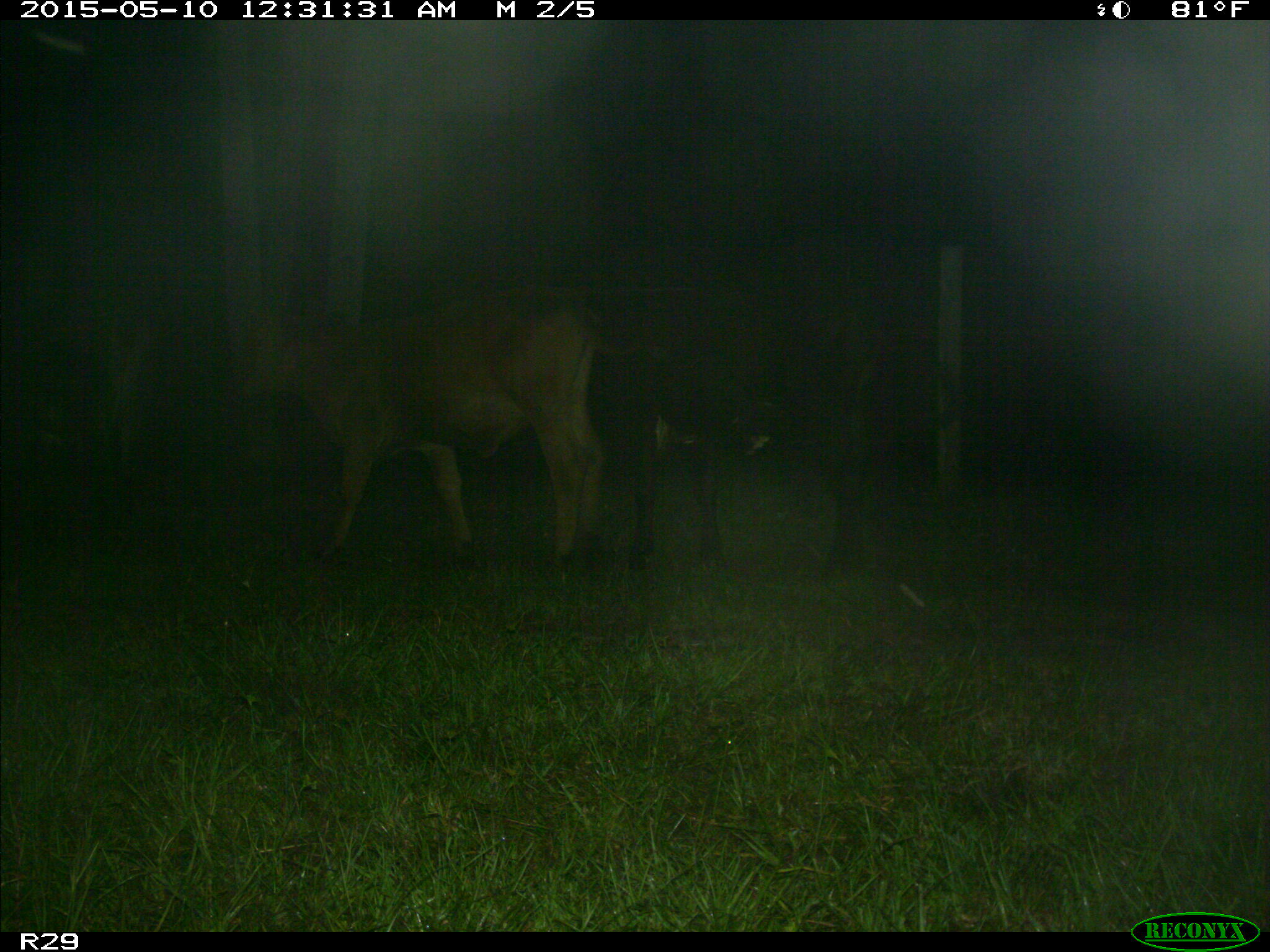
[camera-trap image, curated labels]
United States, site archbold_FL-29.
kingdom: Animalia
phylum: Chordata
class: Mammalia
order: Artiodactyla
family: Bovidae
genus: Bos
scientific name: Bos taurus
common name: domestic cow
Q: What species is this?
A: Bos taurus (domestic cow).